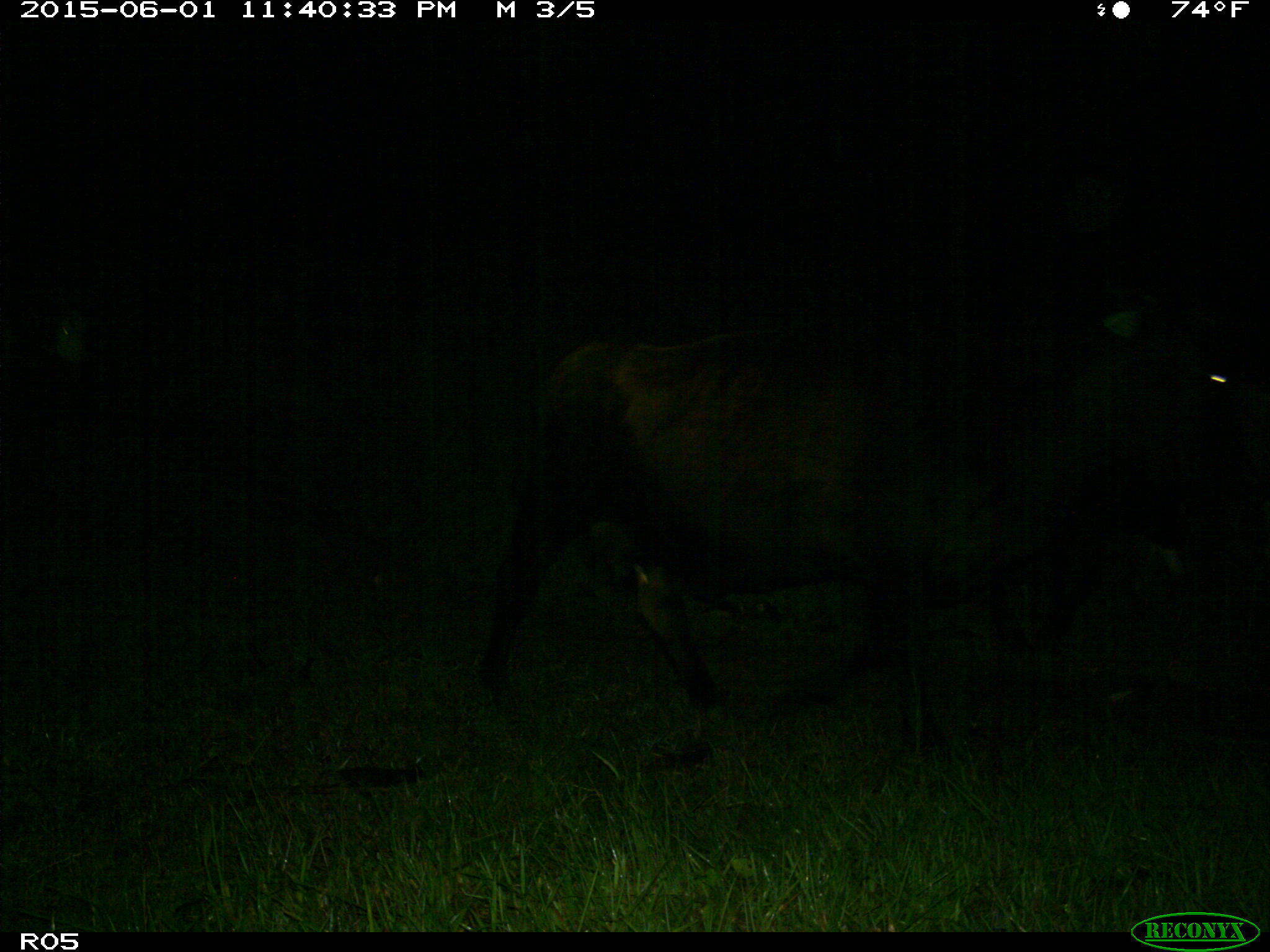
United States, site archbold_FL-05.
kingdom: Animalia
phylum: Chordata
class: Mammalia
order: Artiodactyla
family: Bovidae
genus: Bos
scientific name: Bos taurus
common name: domestic cow